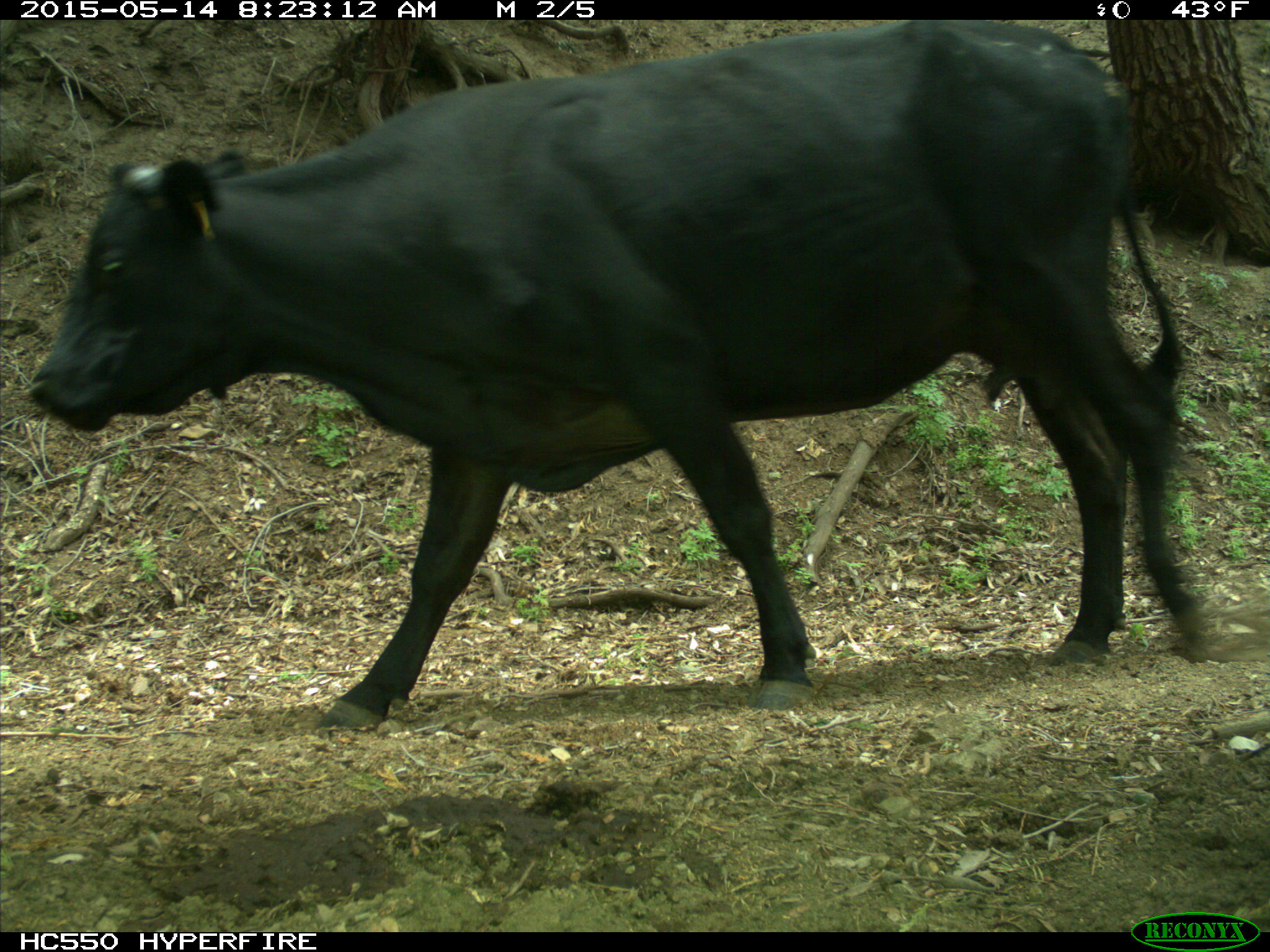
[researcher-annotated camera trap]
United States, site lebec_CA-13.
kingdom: Animalia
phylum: Chordata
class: Mammalia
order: Artiodactyla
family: Bovidae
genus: Bos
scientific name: Bos taurus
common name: domestic cow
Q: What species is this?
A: Bos taurus (domestic cow).